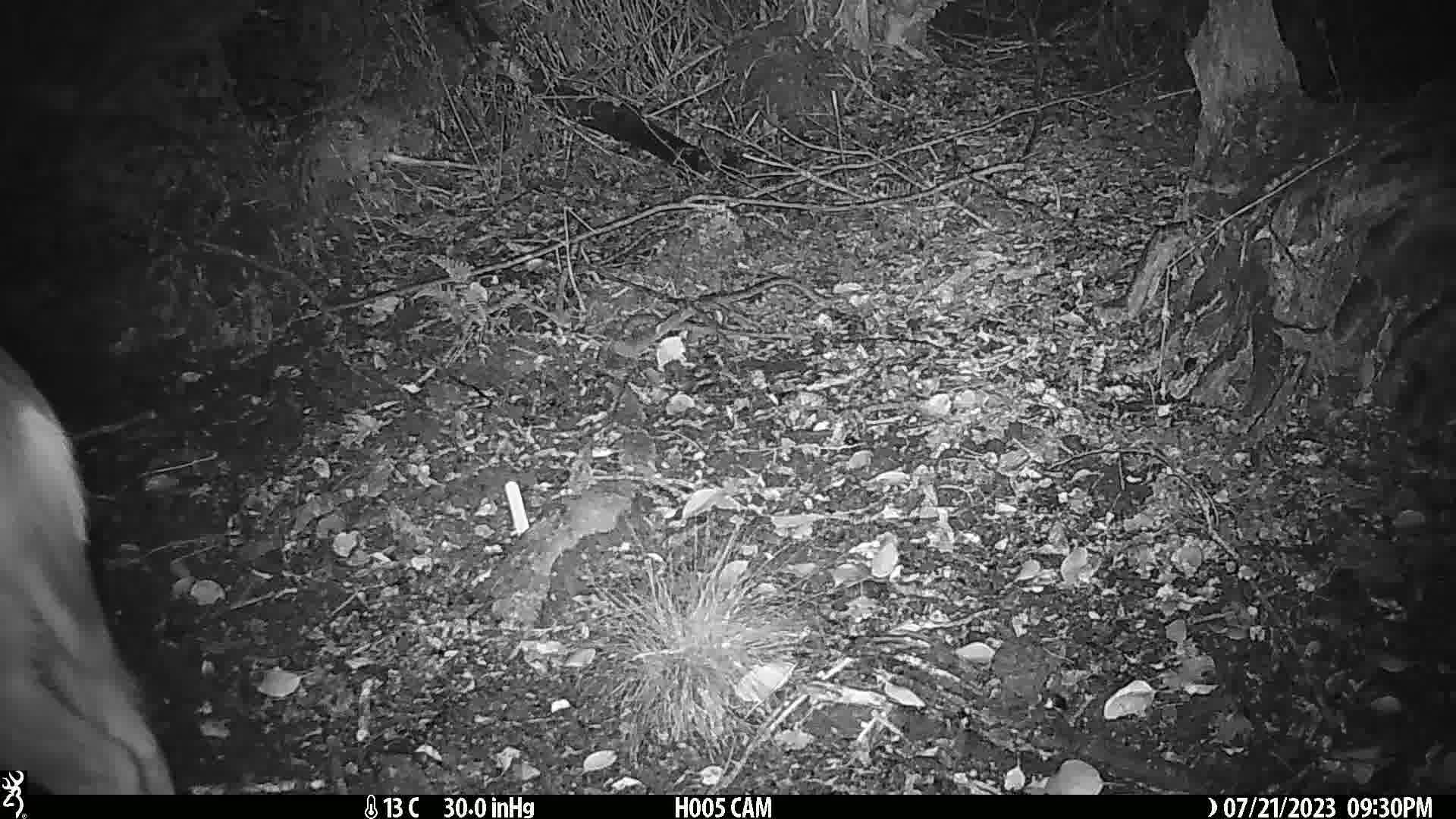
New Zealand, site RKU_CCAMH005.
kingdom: Animalia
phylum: Chordata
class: Mammalia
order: Artiodactyla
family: Cervidae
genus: Odocoileus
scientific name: Odocoileus virginianus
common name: white-tailed deer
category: white tailed deer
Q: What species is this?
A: White tailed deer (white-tailed deer) (Odocoileus virginianus).